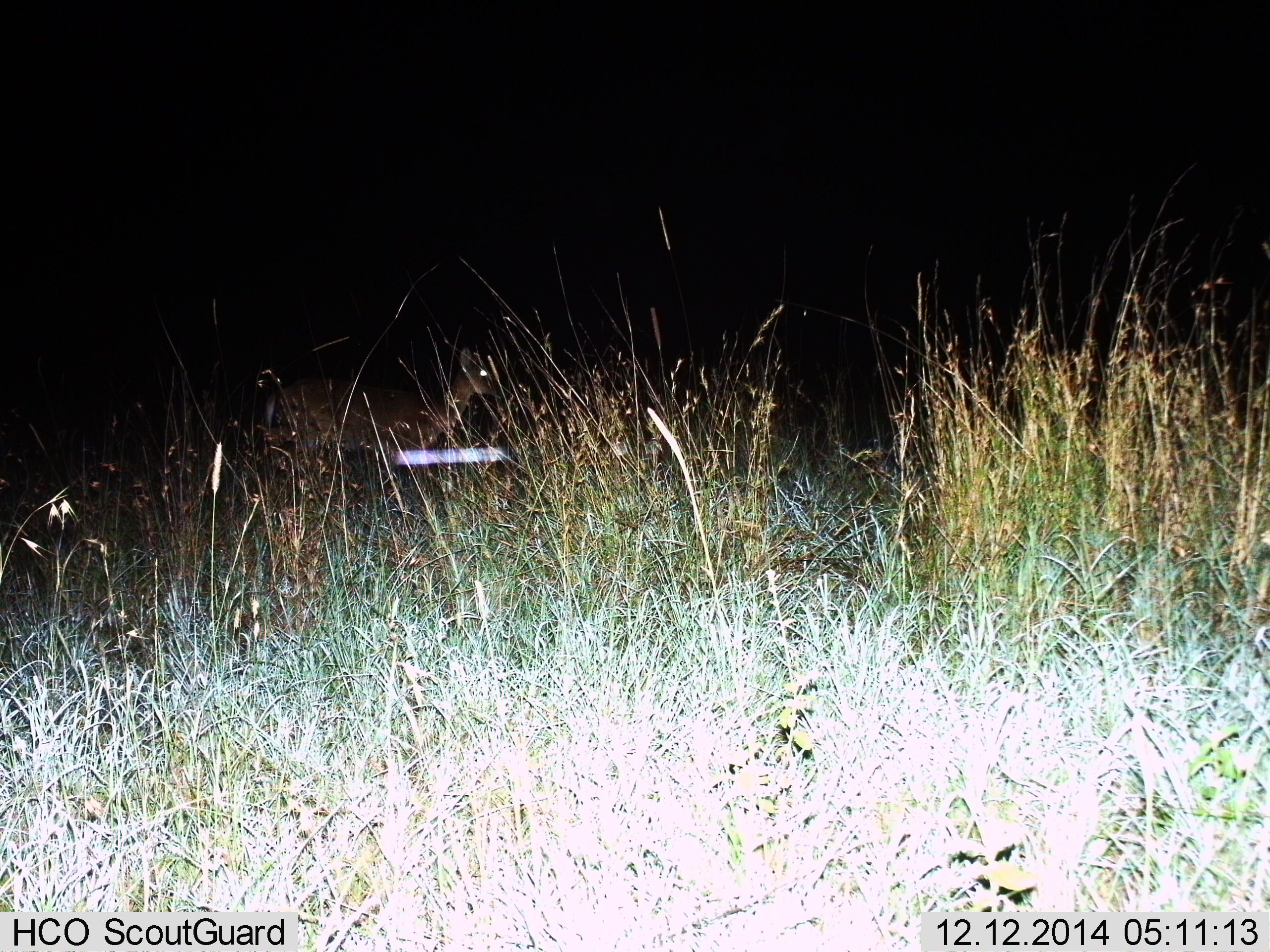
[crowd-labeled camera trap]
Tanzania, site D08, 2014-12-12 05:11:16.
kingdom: Animalia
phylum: Chordata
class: Mammalia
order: Artiodactyla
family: Bovidae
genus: Redunca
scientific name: Redunca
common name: reedbuck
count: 1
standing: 100%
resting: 0%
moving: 0%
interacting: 0%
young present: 0%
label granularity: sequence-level